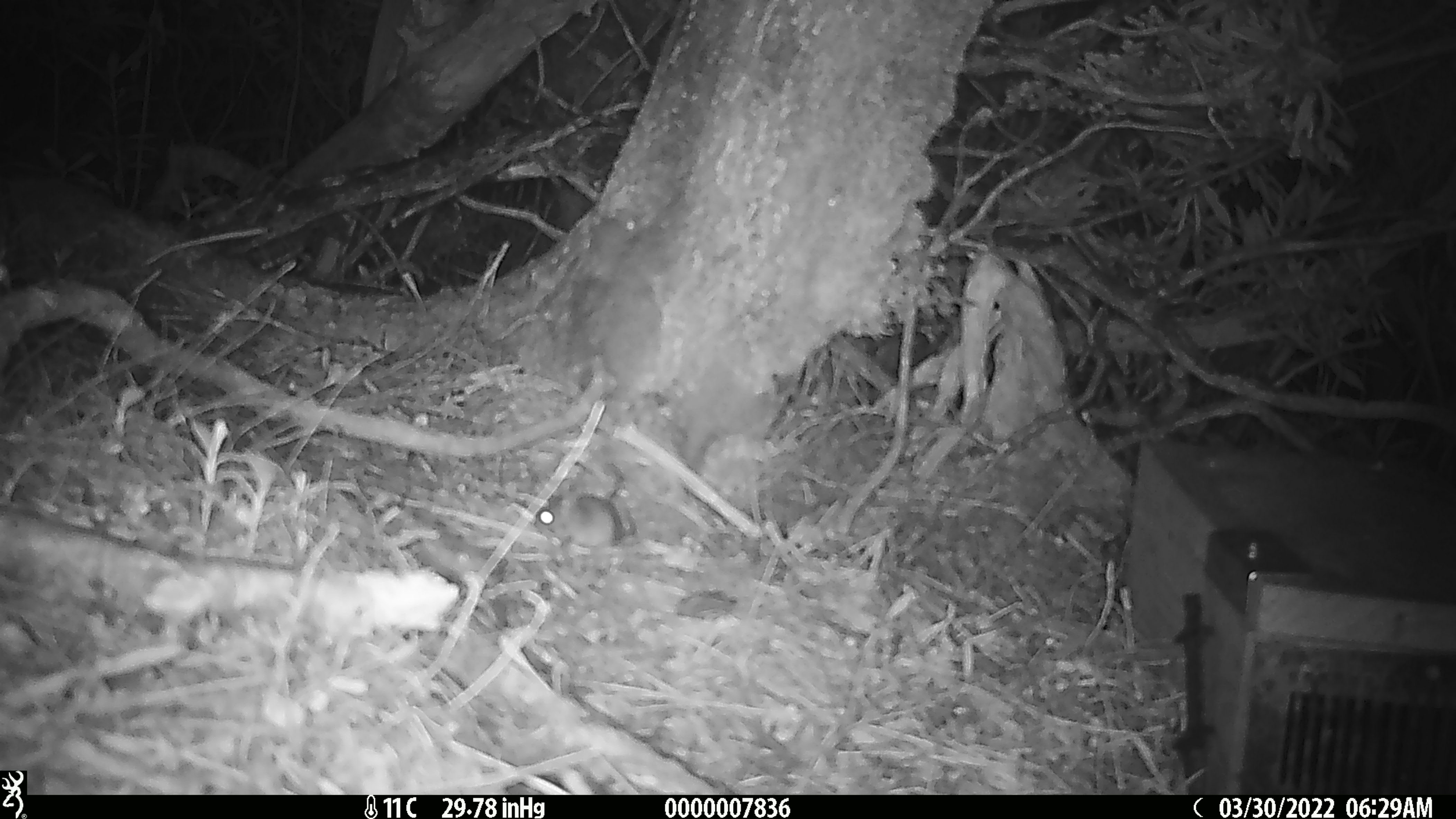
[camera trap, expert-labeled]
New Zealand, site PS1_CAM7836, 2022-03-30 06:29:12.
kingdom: Animalia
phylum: Chordata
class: Mammalia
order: Rodentia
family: Muridae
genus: Mus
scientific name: Mus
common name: mouse